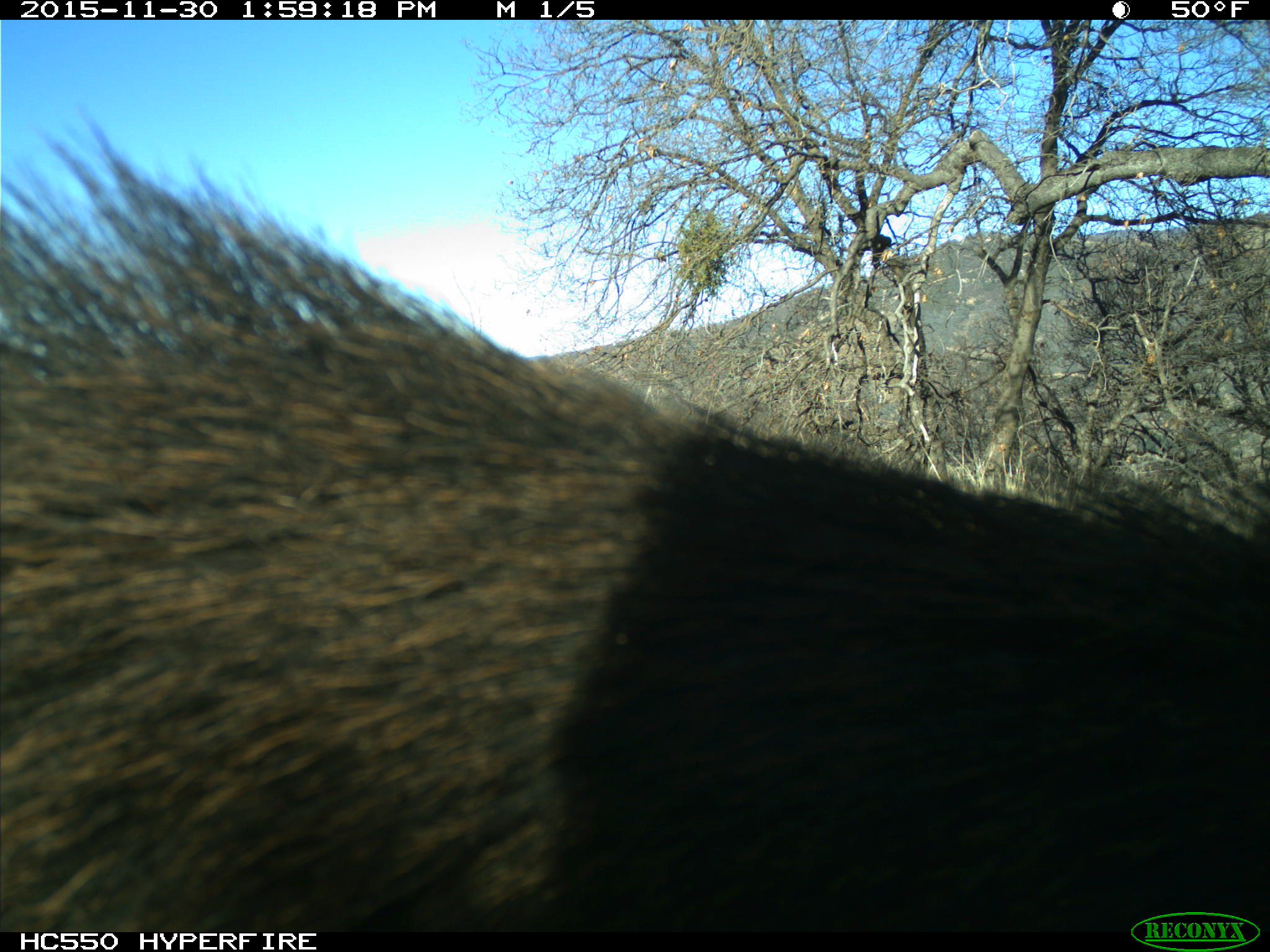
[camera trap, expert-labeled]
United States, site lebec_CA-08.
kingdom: Animalia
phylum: Chordata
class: Mammalia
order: Artiodactyla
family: Suidae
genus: Sus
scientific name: Sus scrofa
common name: wild boar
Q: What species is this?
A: Sus scrofa (wild boar).